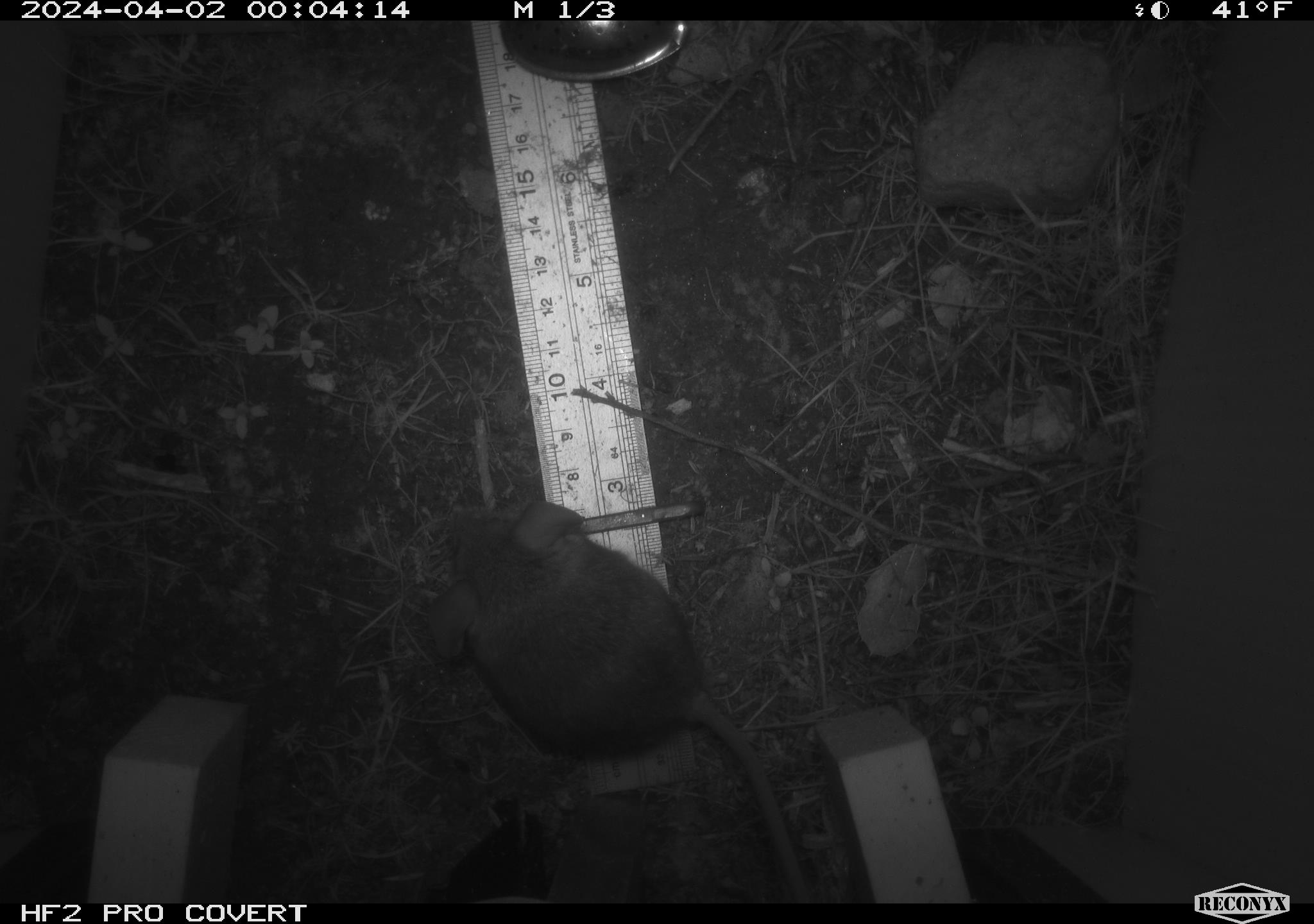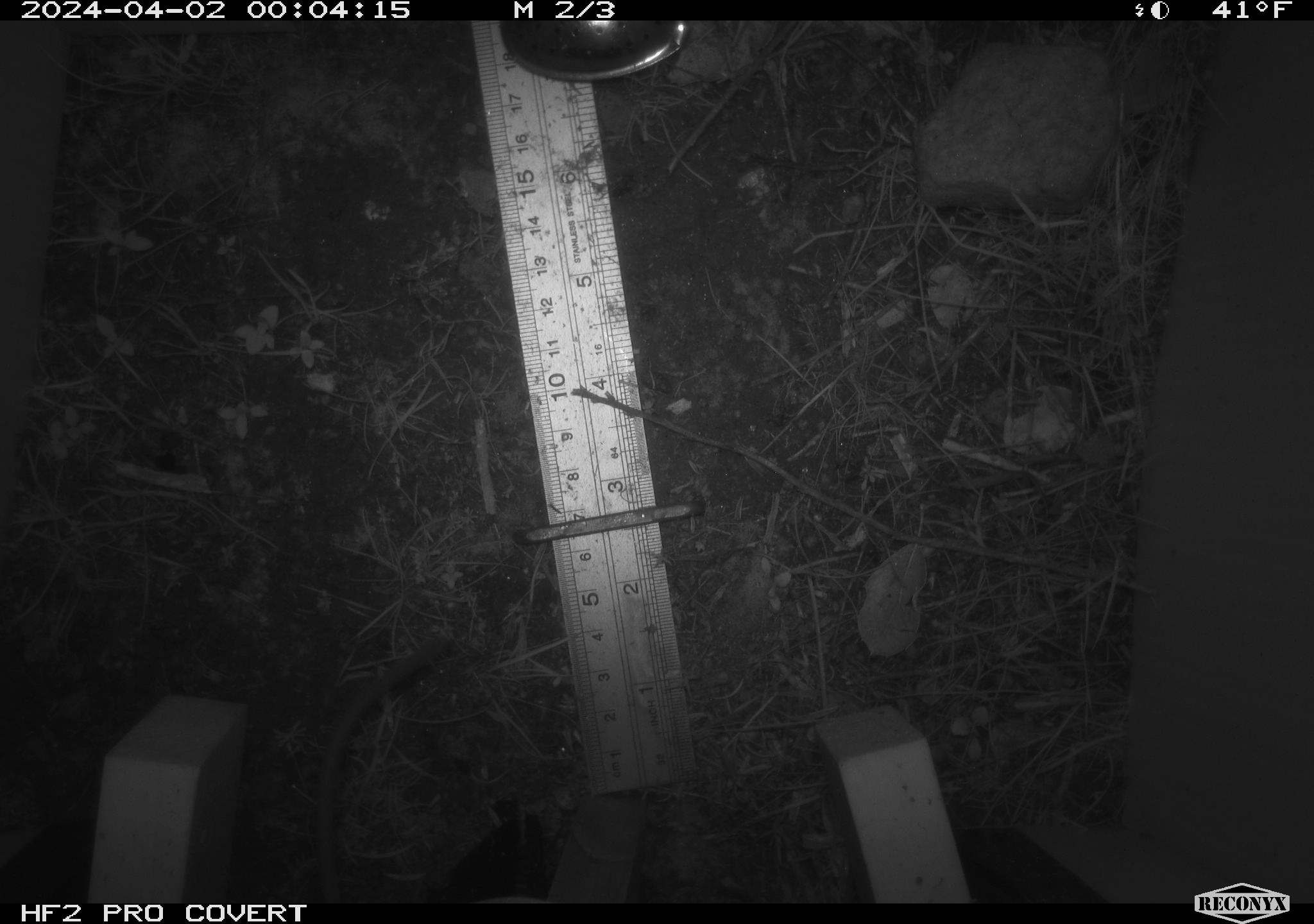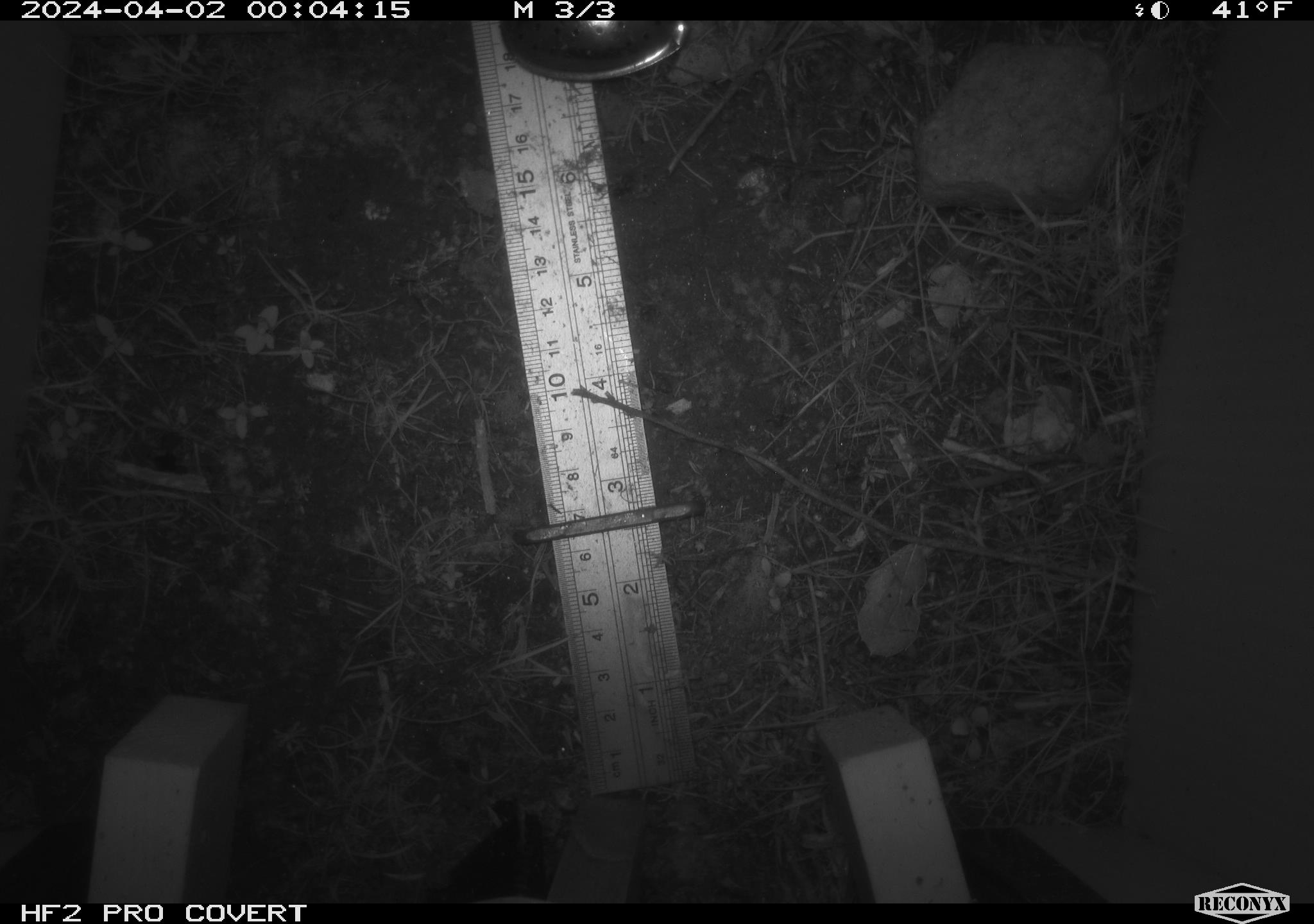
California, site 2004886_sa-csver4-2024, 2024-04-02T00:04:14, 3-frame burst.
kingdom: Animalia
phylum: Chordata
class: Mammalia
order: Rodentia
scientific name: Rodentia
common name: mouse species